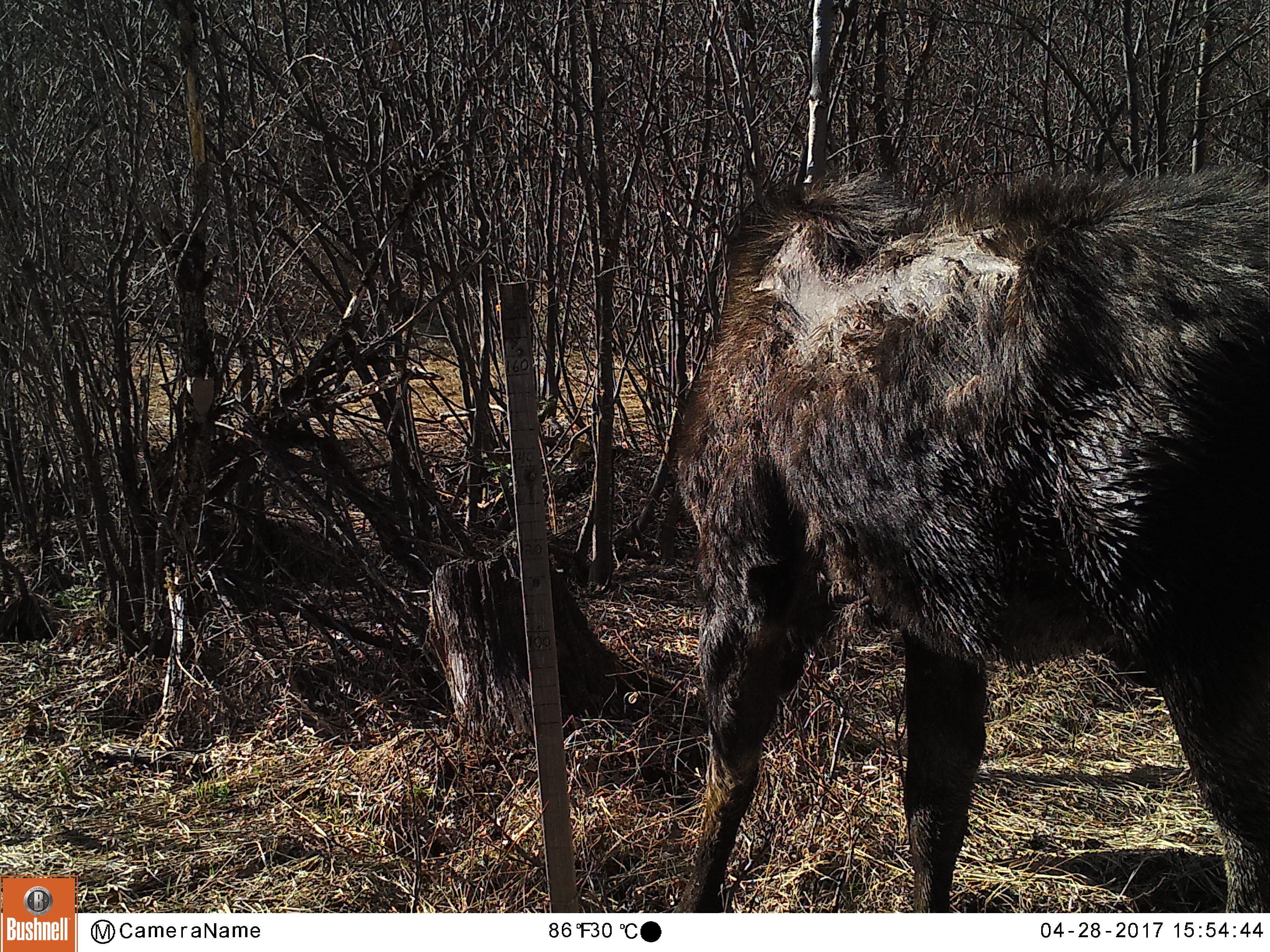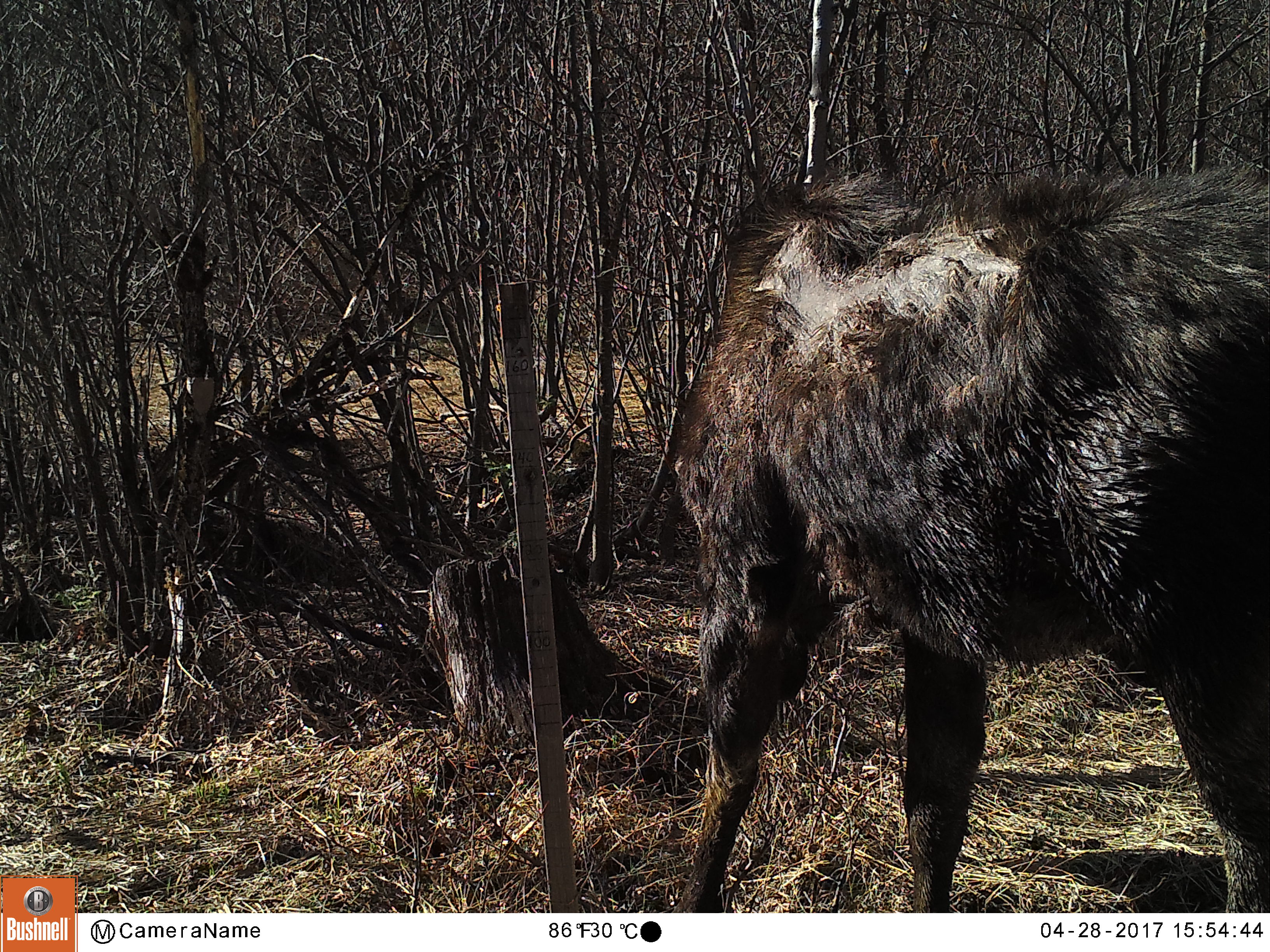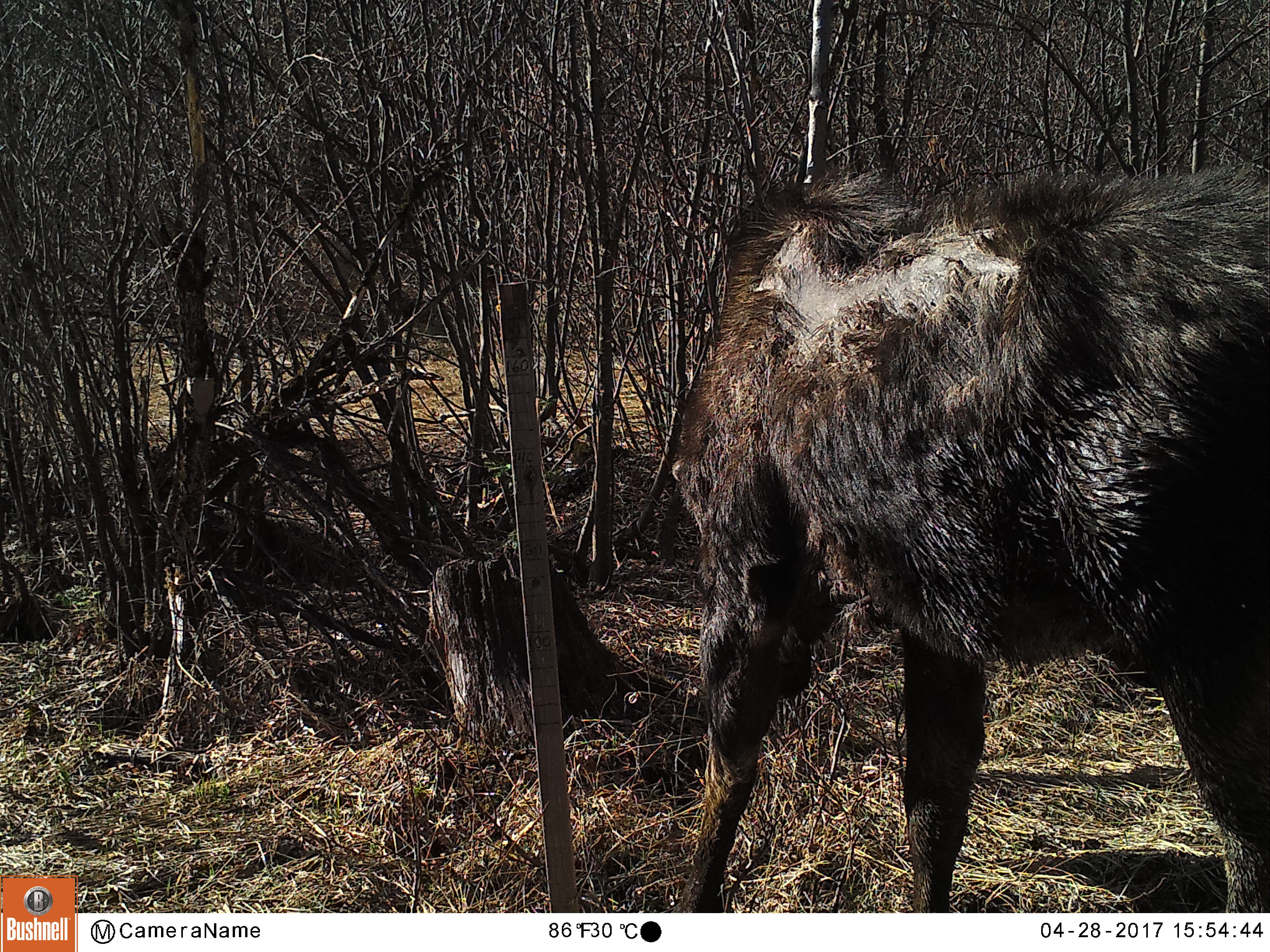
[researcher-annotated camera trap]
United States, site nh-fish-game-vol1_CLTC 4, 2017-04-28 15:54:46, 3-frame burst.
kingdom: Animalia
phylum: Chordata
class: Mammalia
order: Artiodactyla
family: Cervidae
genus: Alces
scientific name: Alces alces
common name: moose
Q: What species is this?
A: Moose (Alces alces).